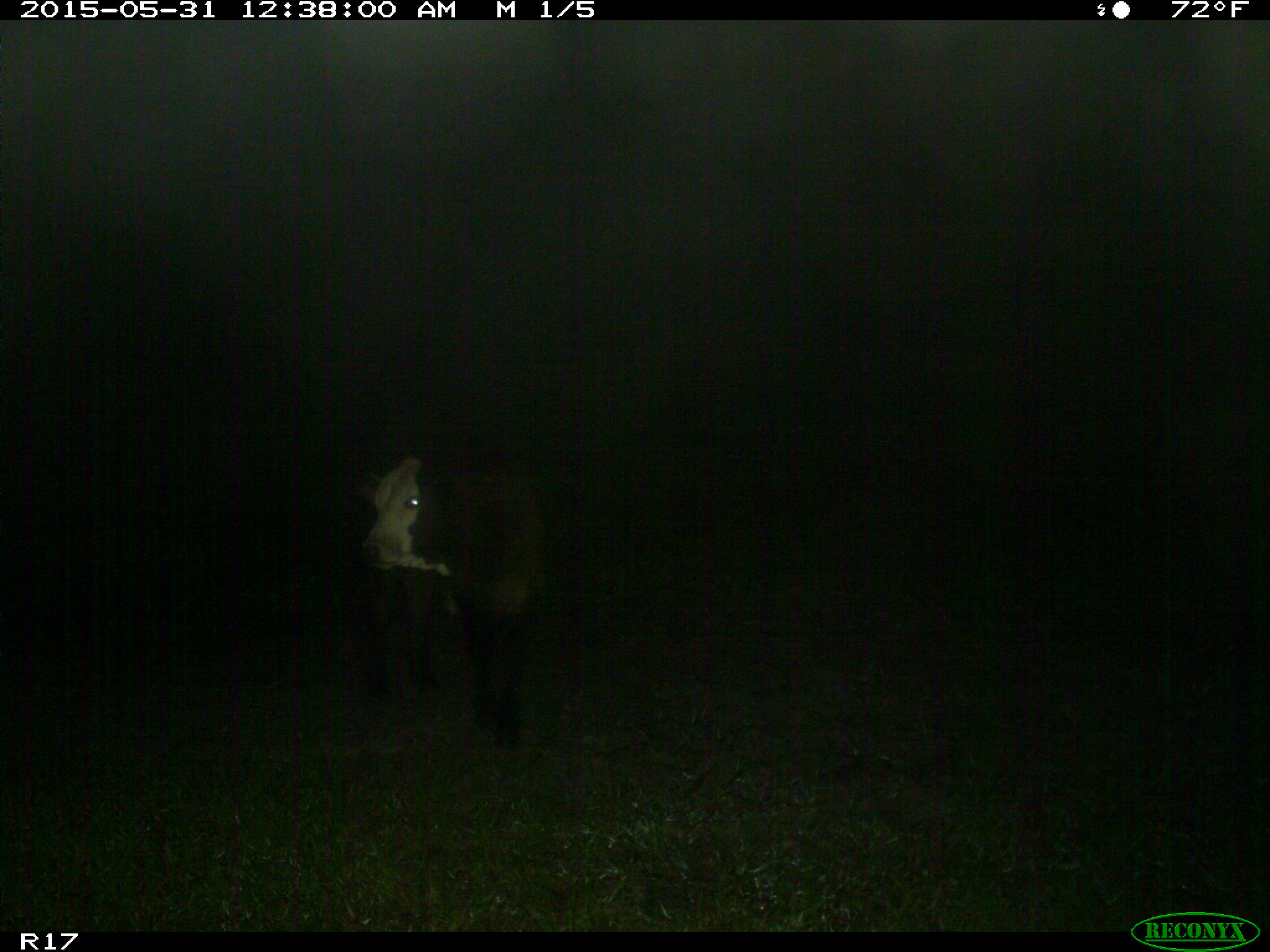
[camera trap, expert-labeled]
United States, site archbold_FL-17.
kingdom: Animalia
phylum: Chordata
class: Mammalia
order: Artiodactyla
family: Bovidae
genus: Bos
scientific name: Bos taurus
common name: domestic cow